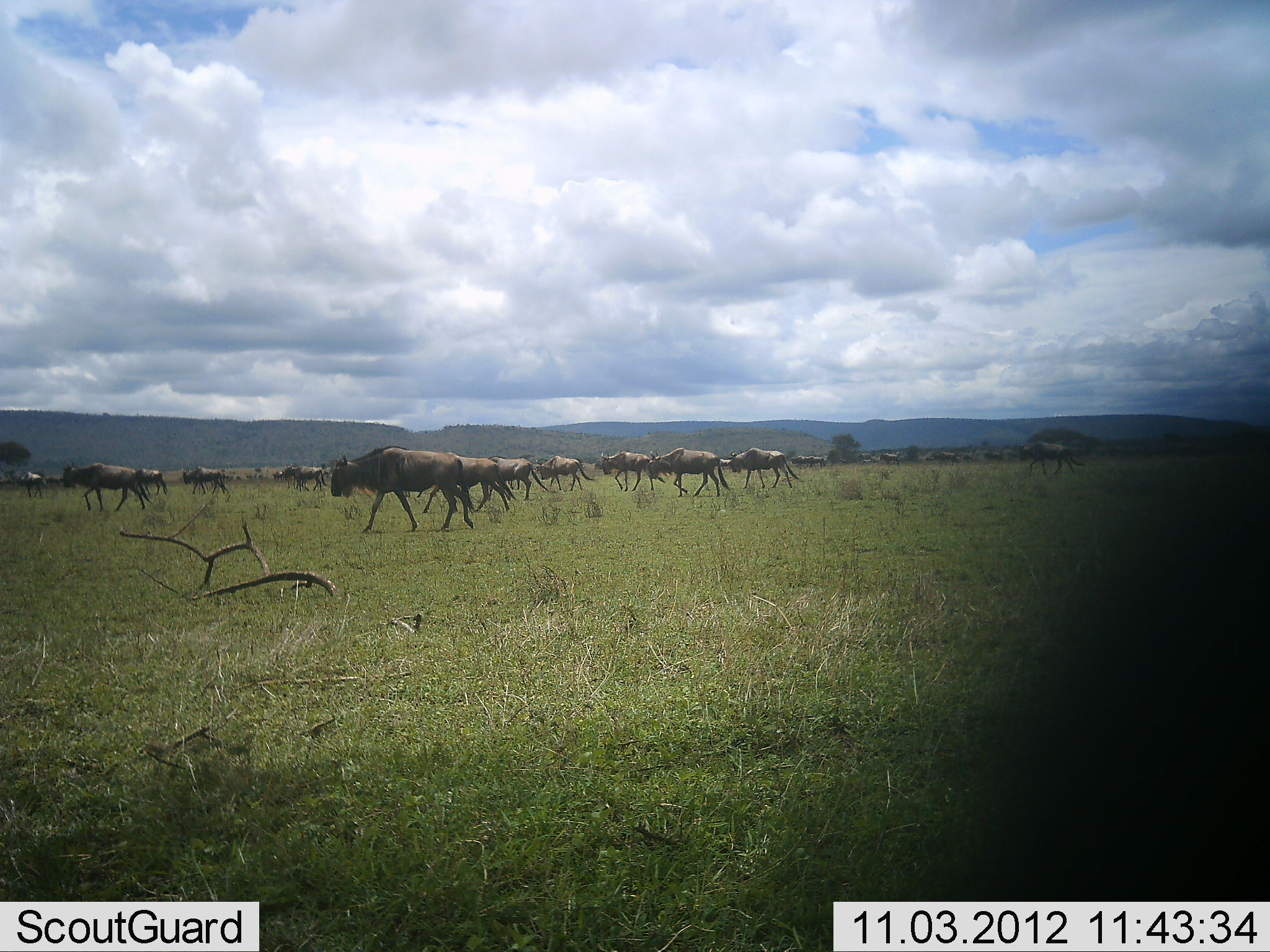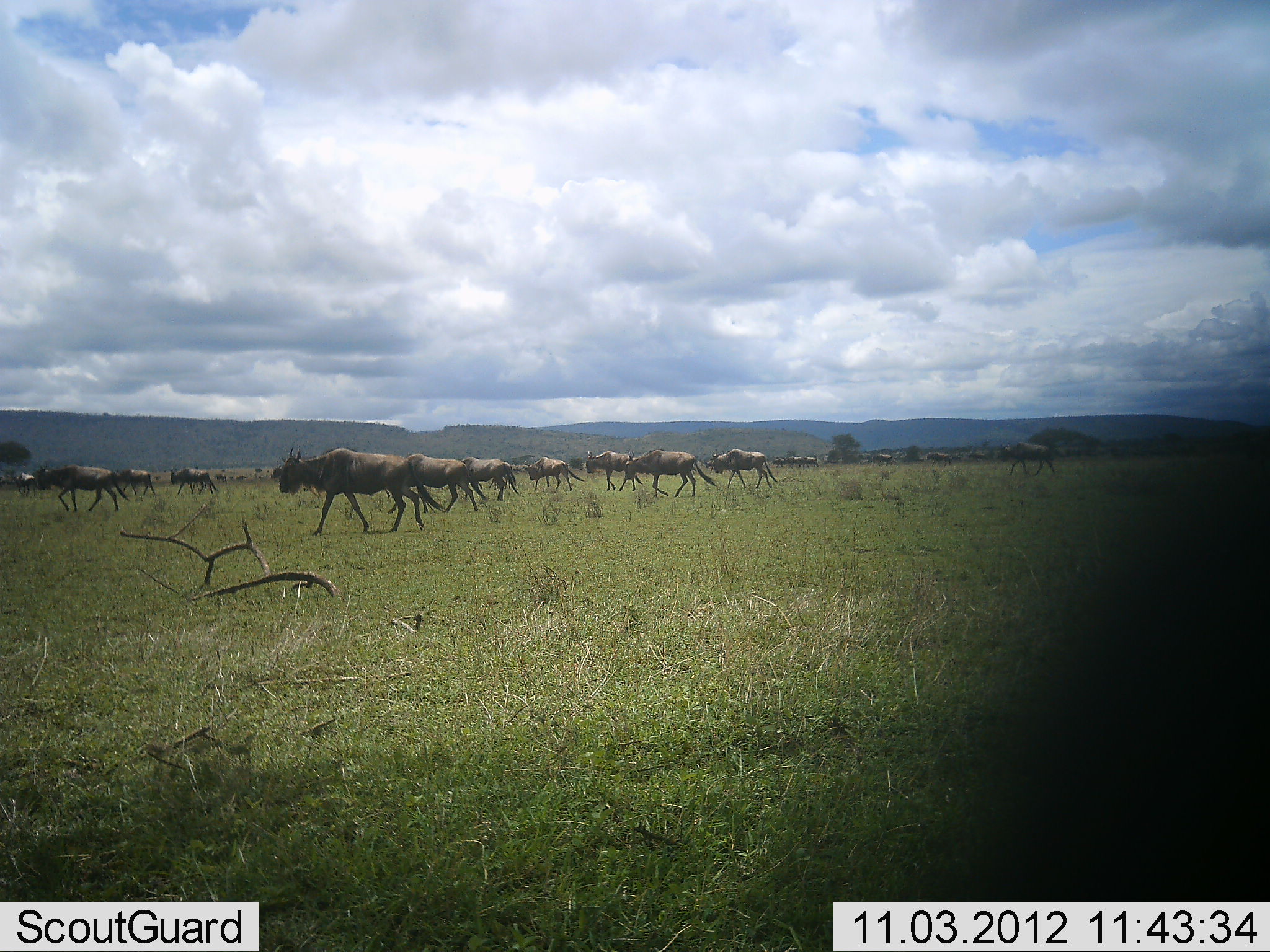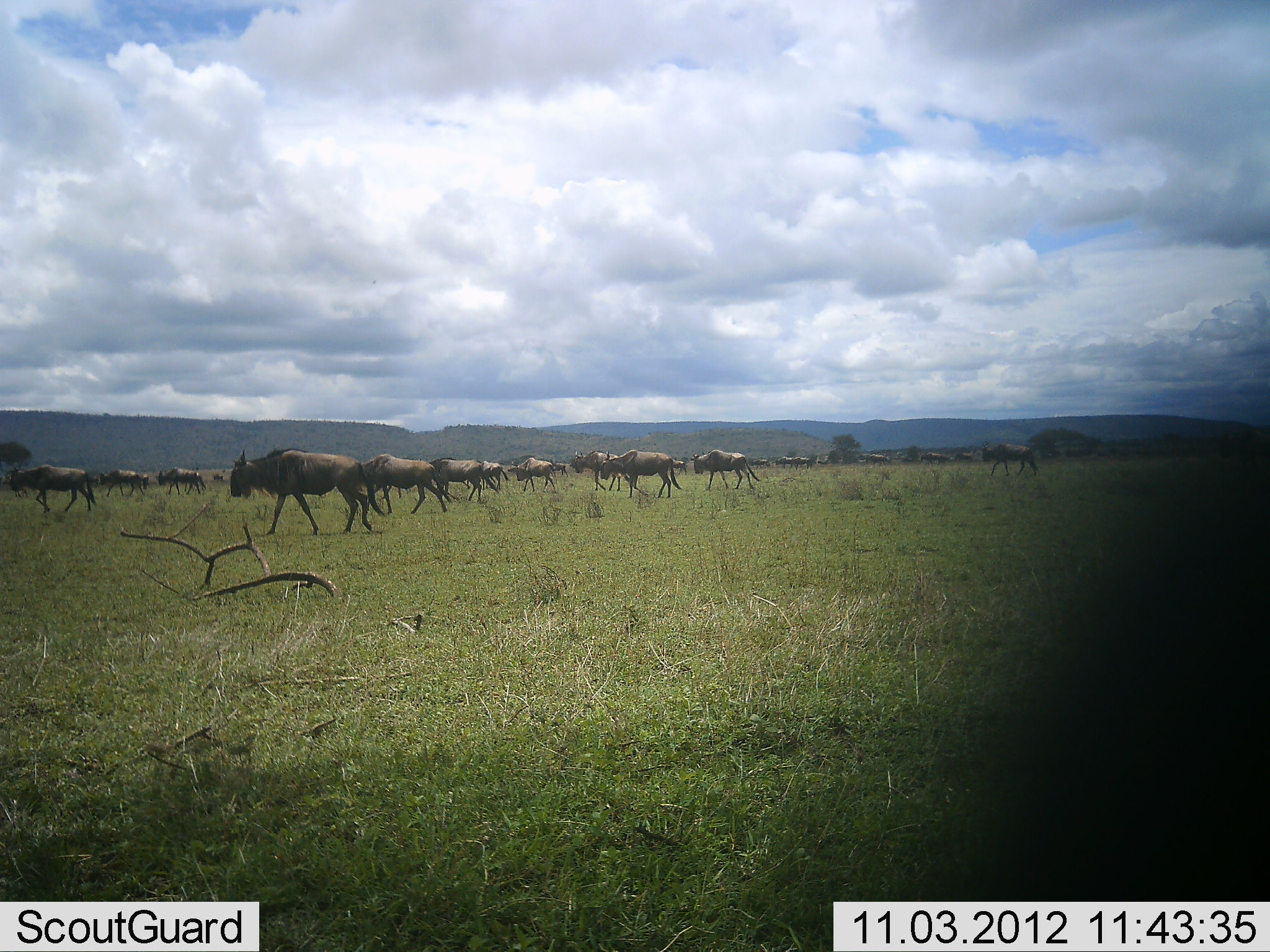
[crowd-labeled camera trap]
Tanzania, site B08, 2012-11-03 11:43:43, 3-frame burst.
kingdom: Animalia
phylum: Chordata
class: Mammalia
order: Artiodactyla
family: Bovidae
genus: Connochaetes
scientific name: Connochaetes taurinus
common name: blue wildebeest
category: wildebeest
Wildebeest (blue wildebeest) (Connochaetes taurinus), count 11-50. Behavior (volunteer vote fractions): standing 10%, resting 0%, moving 100%, interacting 0%. Young present (vote fraction): 0%. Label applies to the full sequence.